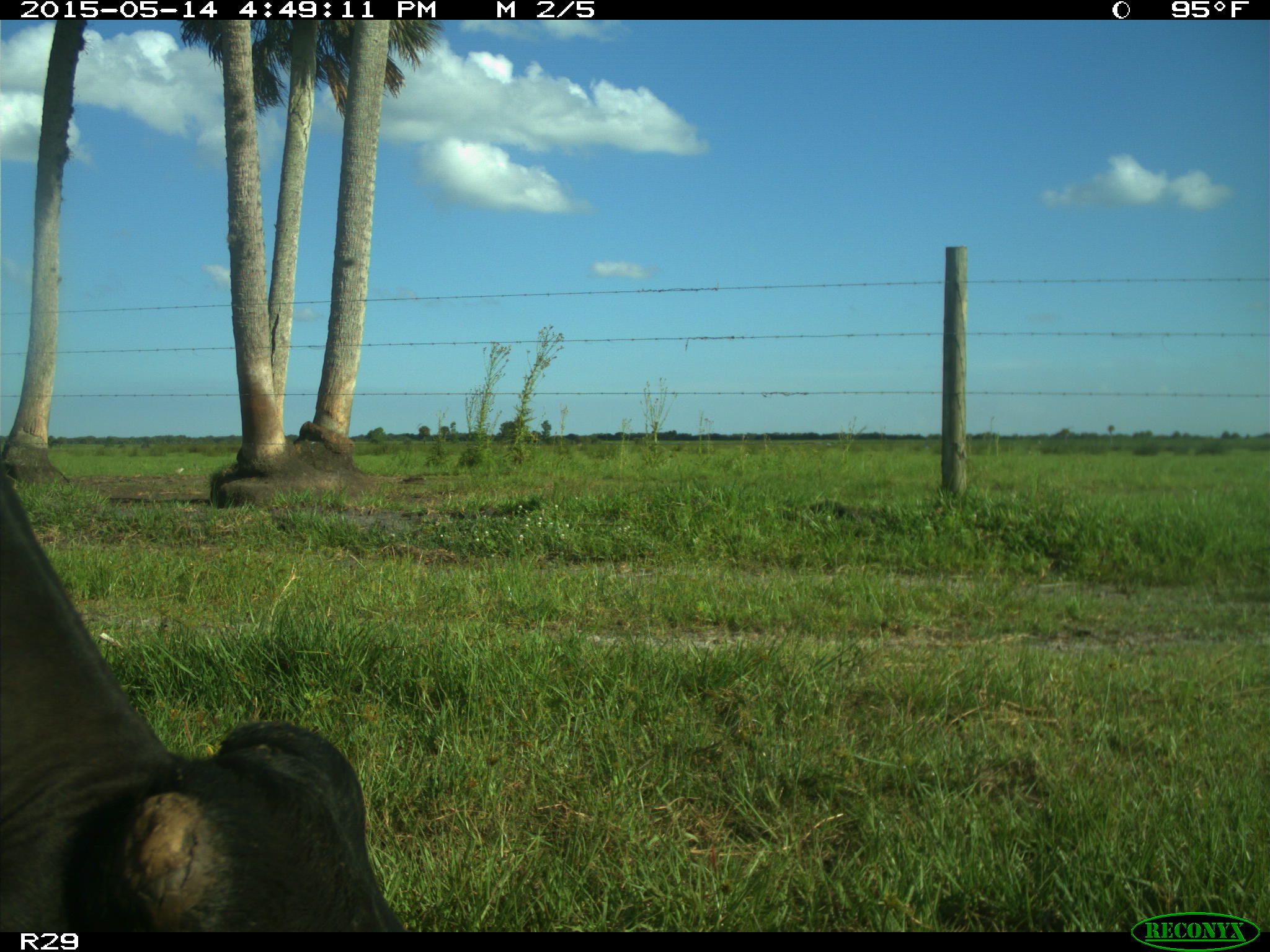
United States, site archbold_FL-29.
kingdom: Animalia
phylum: Chordata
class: Mammalia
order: Artiodactyla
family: Bovidae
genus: Bos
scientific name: Bos taurus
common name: domestic cow